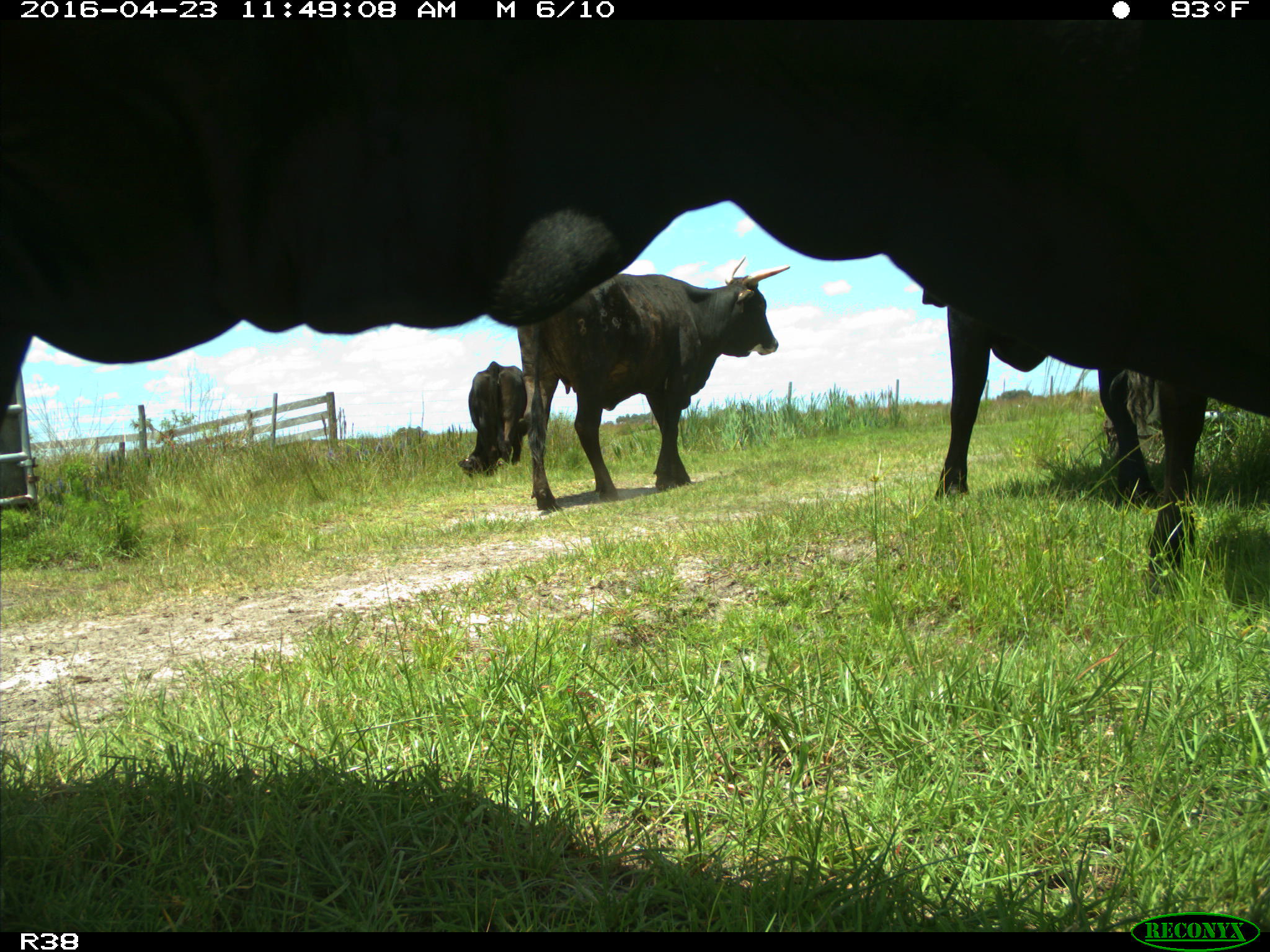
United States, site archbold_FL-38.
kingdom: Animalia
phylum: Chordata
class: Mammalia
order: Artiodactyla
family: Bovidae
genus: Bos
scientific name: Bos taurus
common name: domestic cow